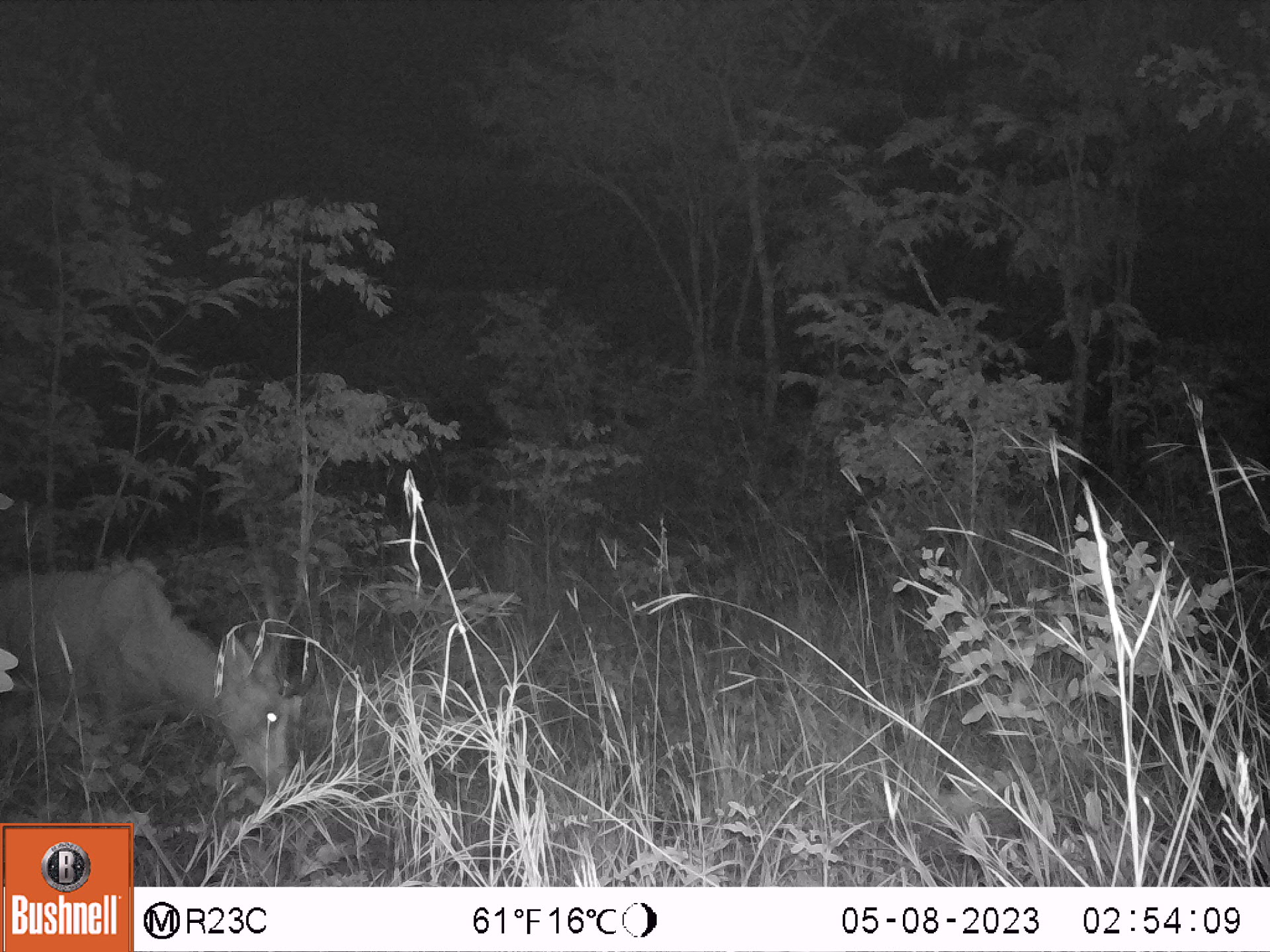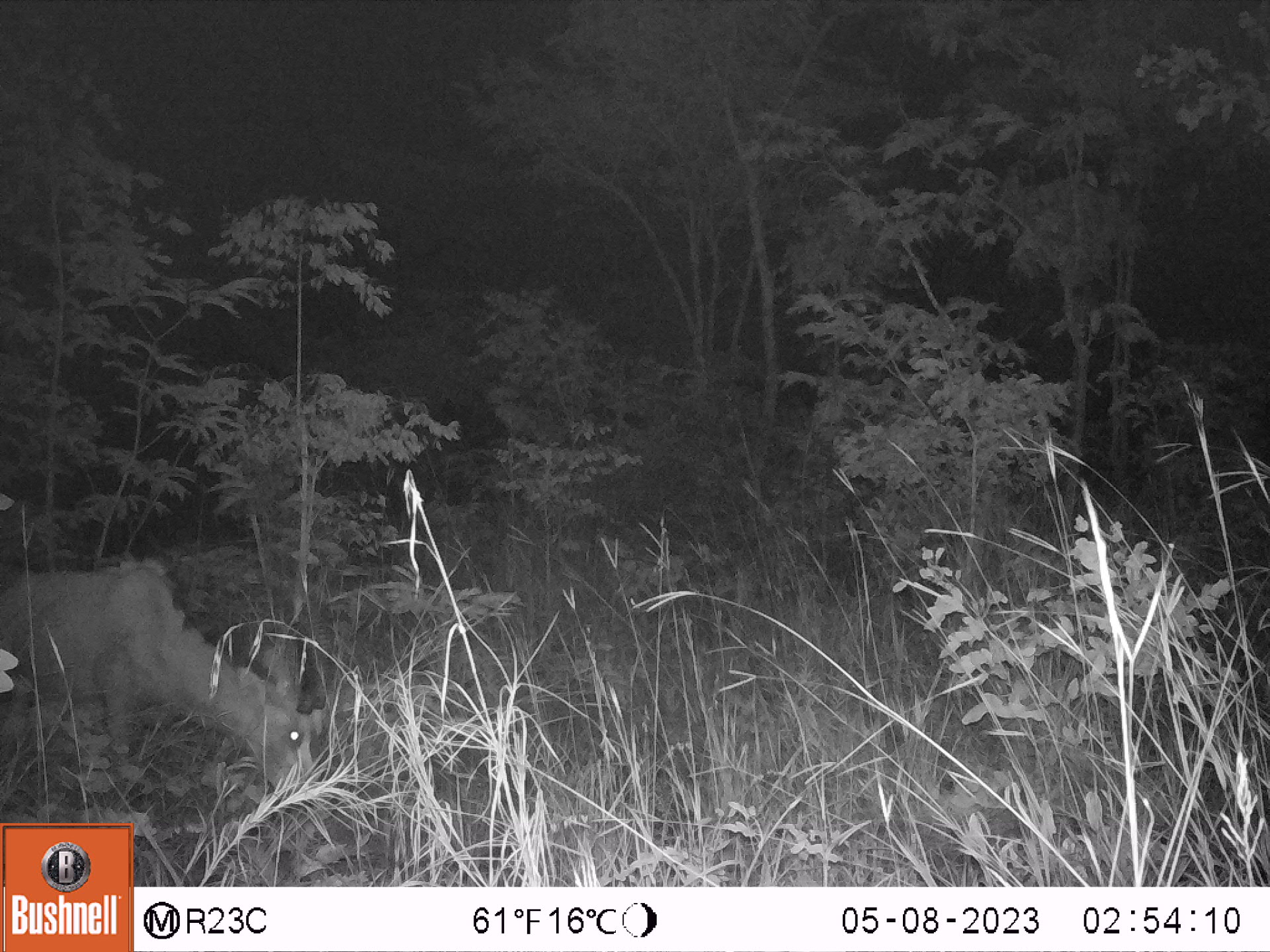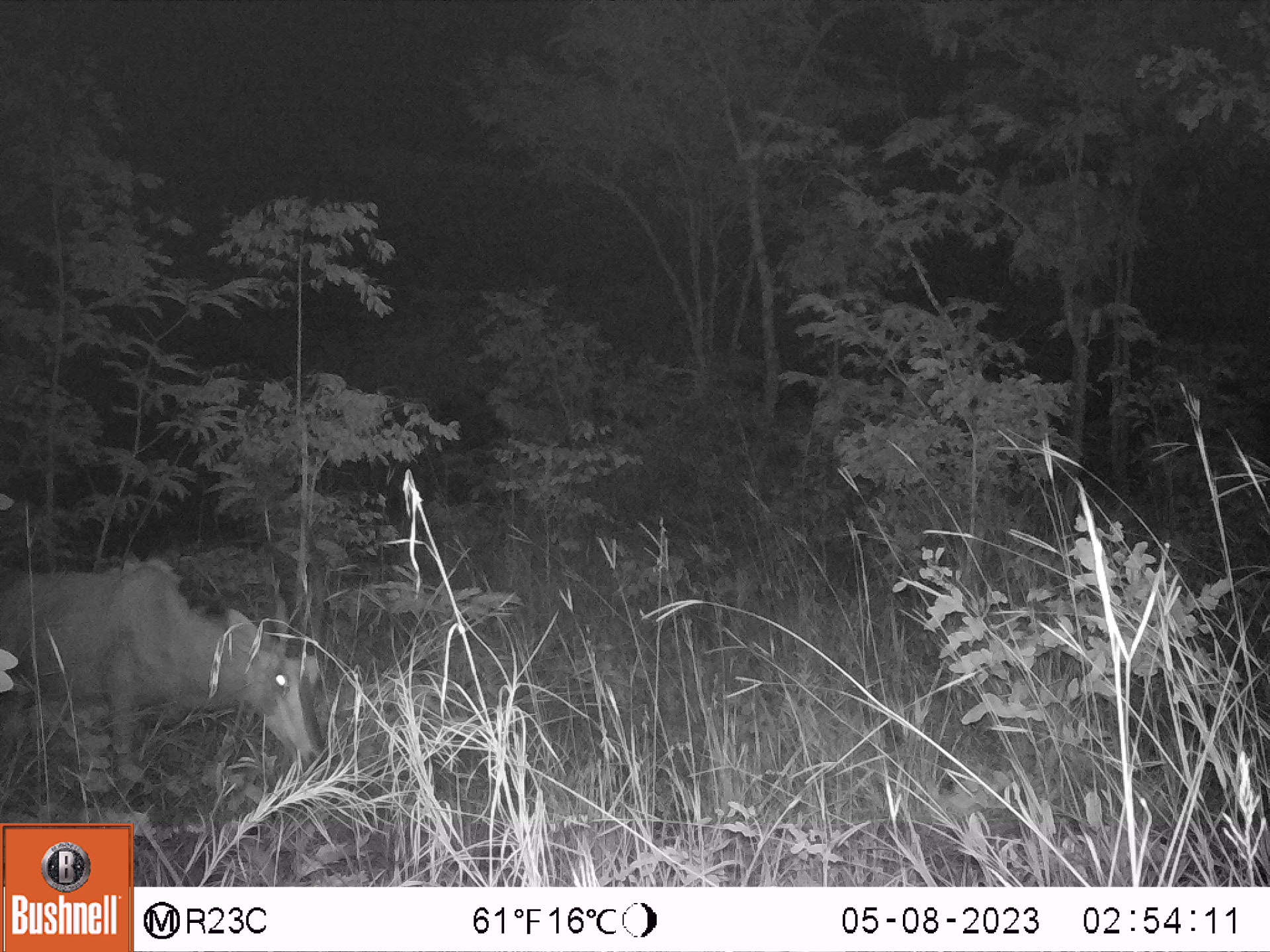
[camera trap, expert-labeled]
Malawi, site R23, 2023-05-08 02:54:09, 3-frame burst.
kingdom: Animalia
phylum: Chordata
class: Mammalia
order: Artiodactyla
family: Bovidae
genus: Hippotragus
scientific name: Hippotragus niger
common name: sable antelope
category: sable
Sable (sable antelope) (Hippotragus niger), count 1.